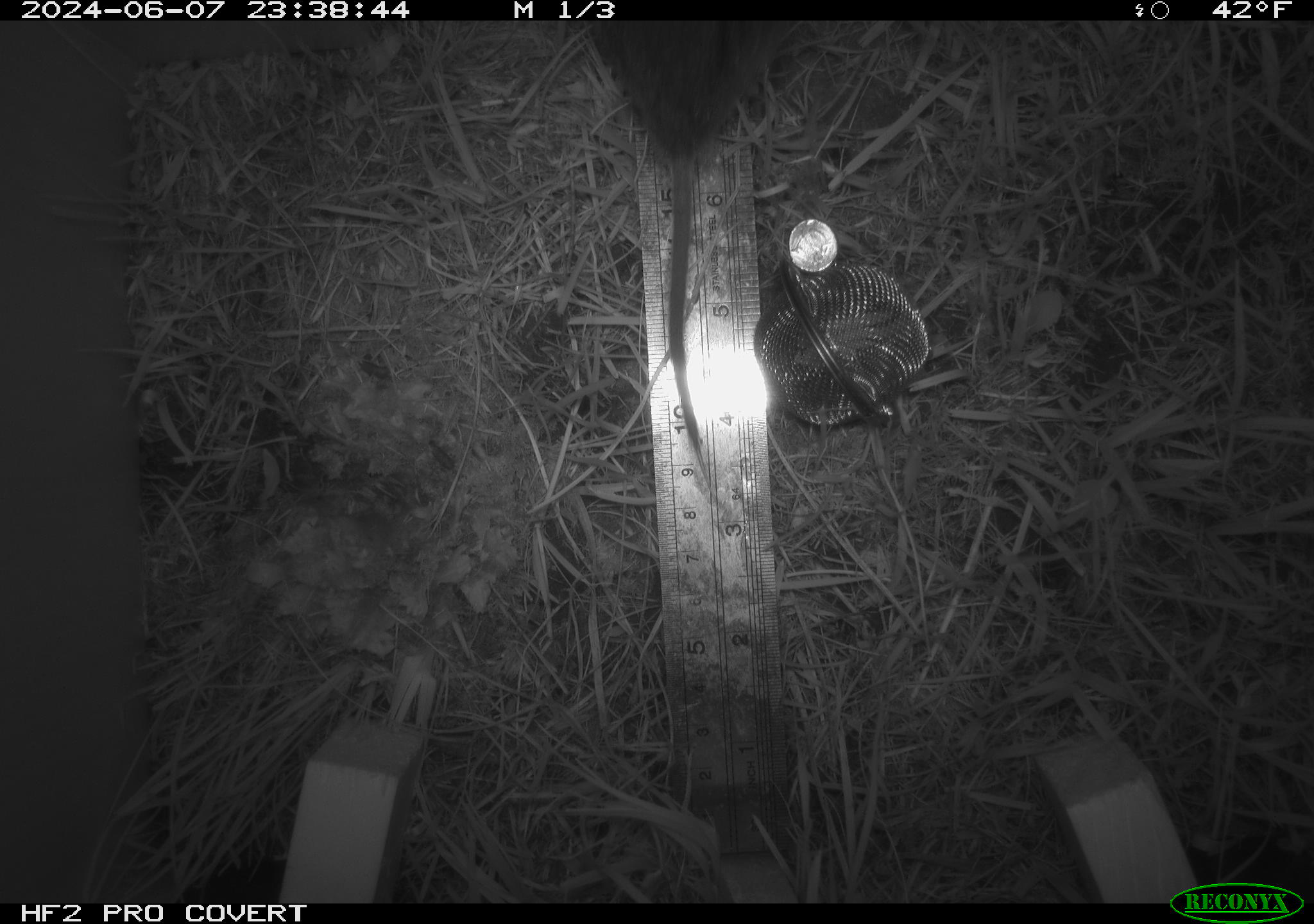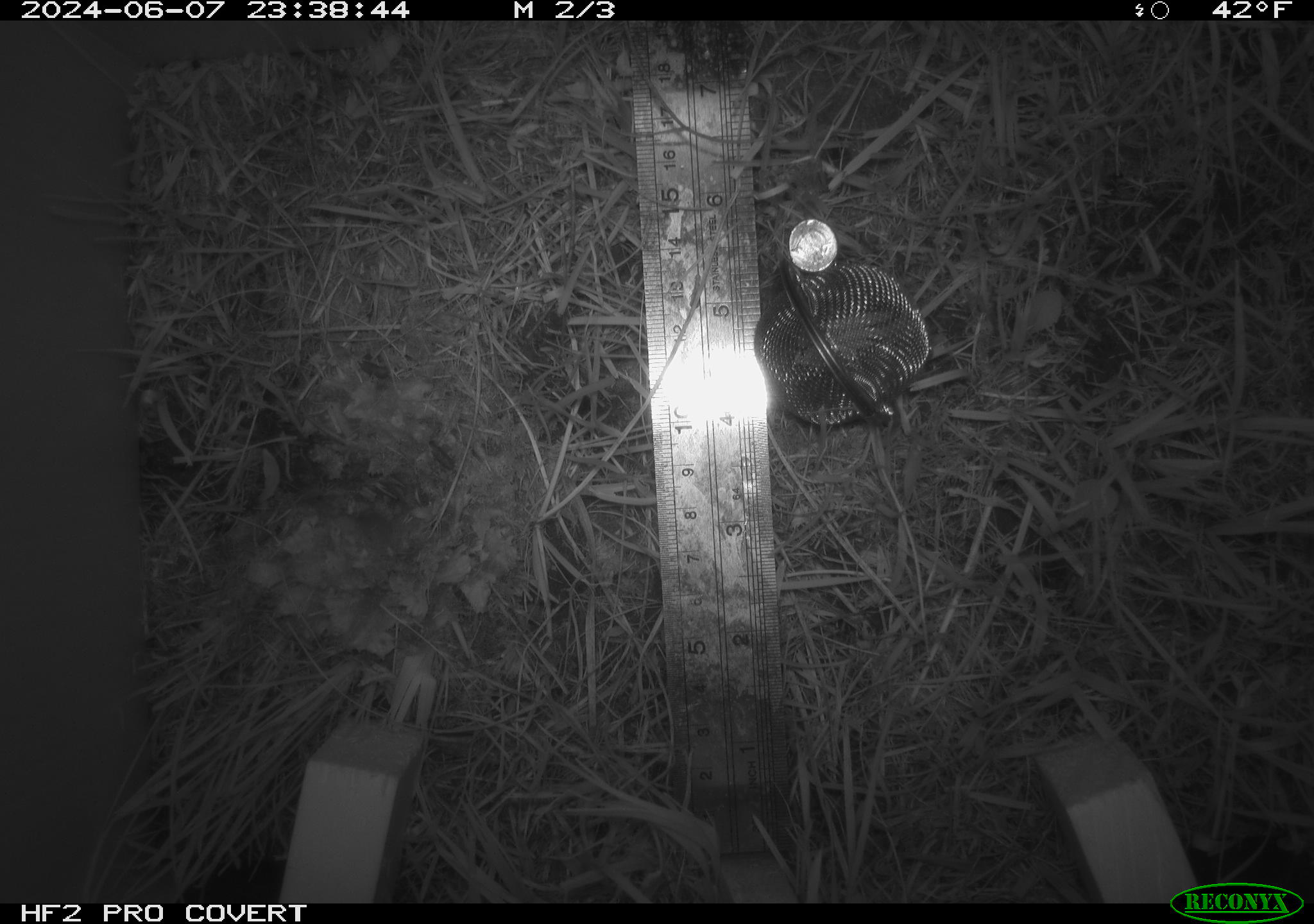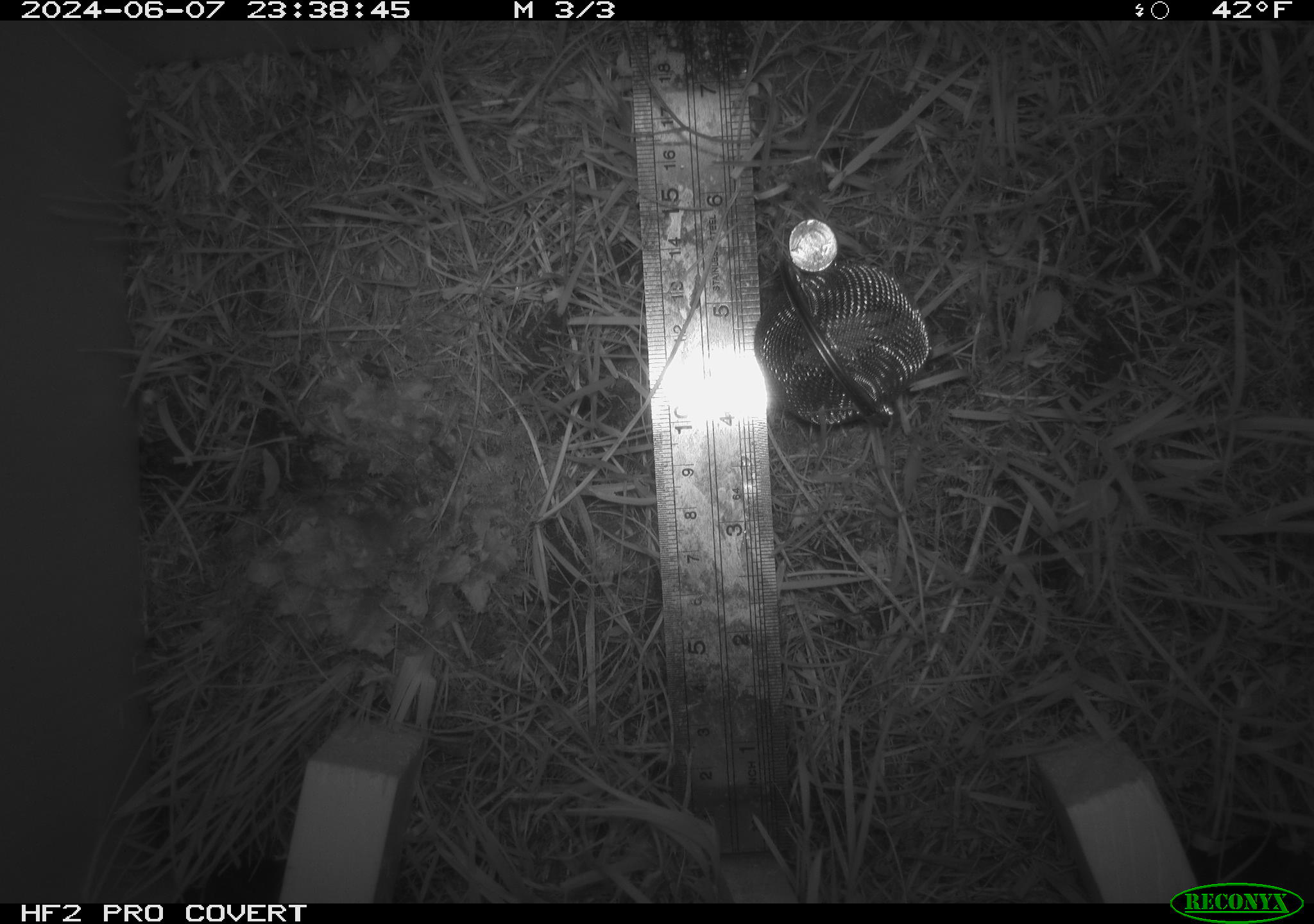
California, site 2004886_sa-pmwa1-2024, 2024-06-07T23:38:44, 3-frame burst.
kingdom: Animalia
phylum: Chordata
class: Mammalia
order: Rodentia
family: Cricetidae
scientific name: Arvicolinae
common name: voles, lemmings, and muskrats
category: arvicolinae subfamily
Arvicolinae subfamily (voles, lemmings, and muskrats) (Arvicolinae).